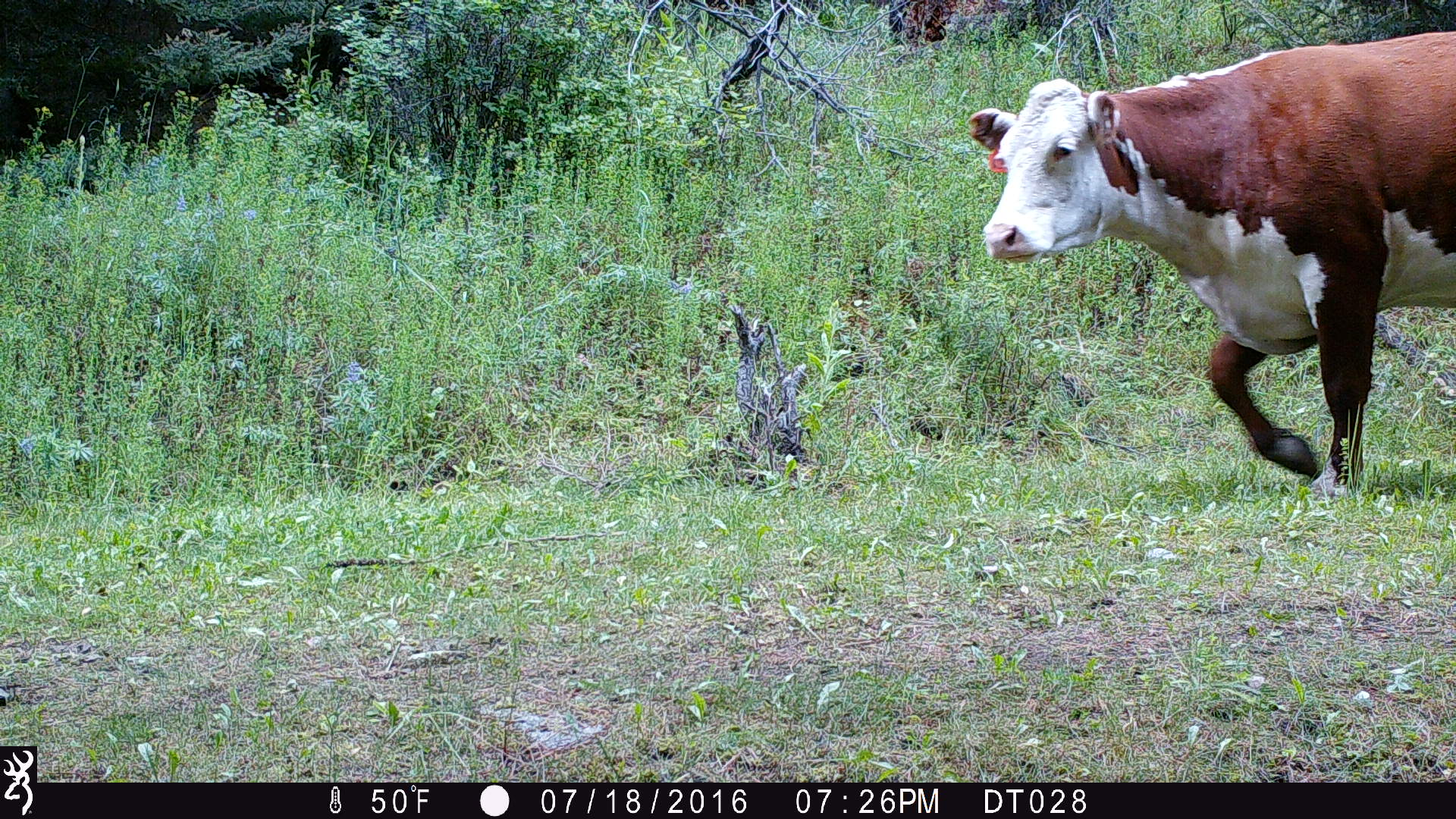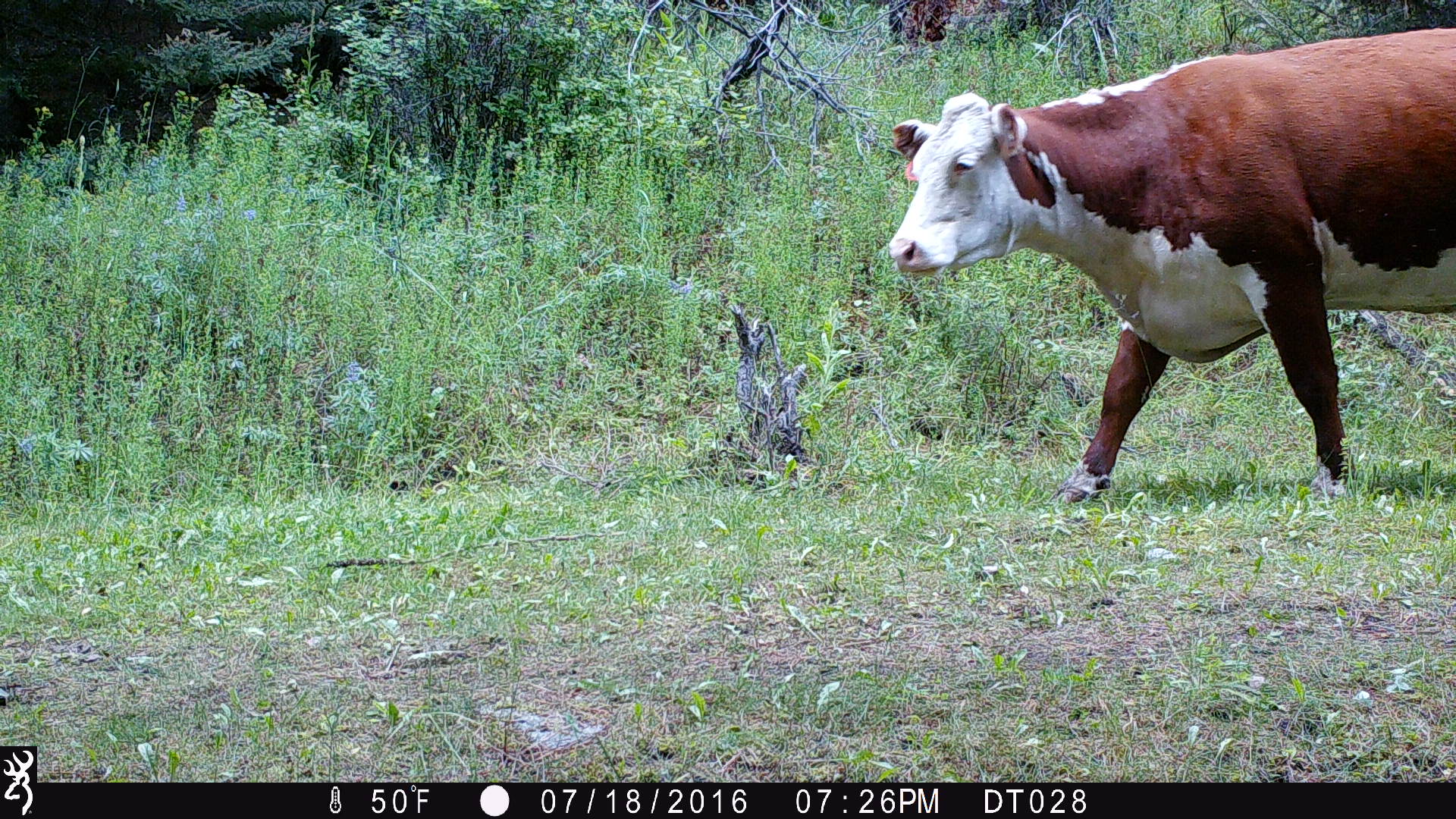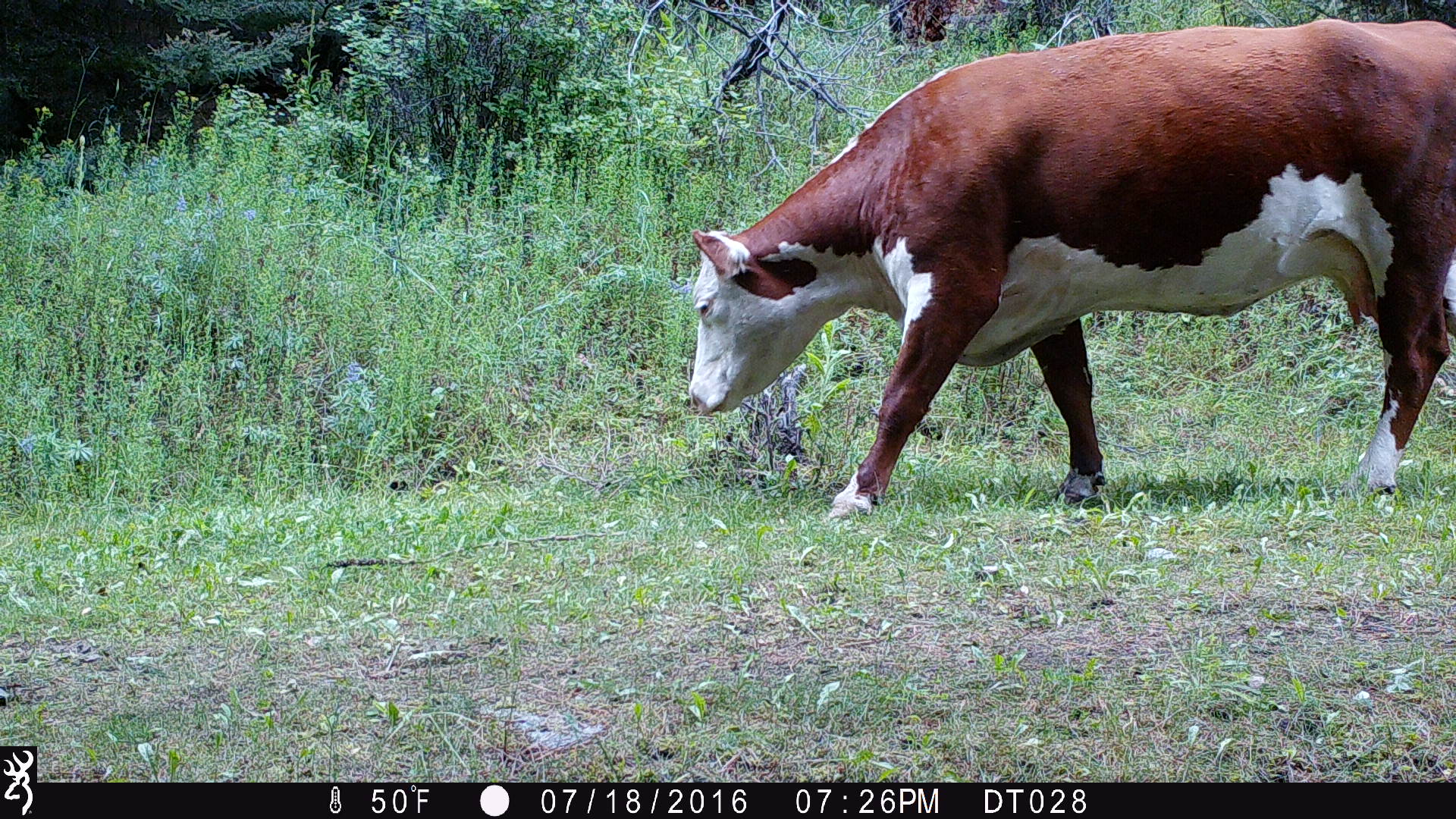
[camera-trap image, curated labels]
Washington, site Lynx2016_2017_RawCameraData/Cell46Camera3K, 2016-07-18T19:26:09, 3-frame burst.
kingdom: Animalia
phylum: Chordata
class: Mammalia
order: Artiodactyla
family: Bovidae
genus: Bos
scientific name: Bos taurus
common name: domestic cattle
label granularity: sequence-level